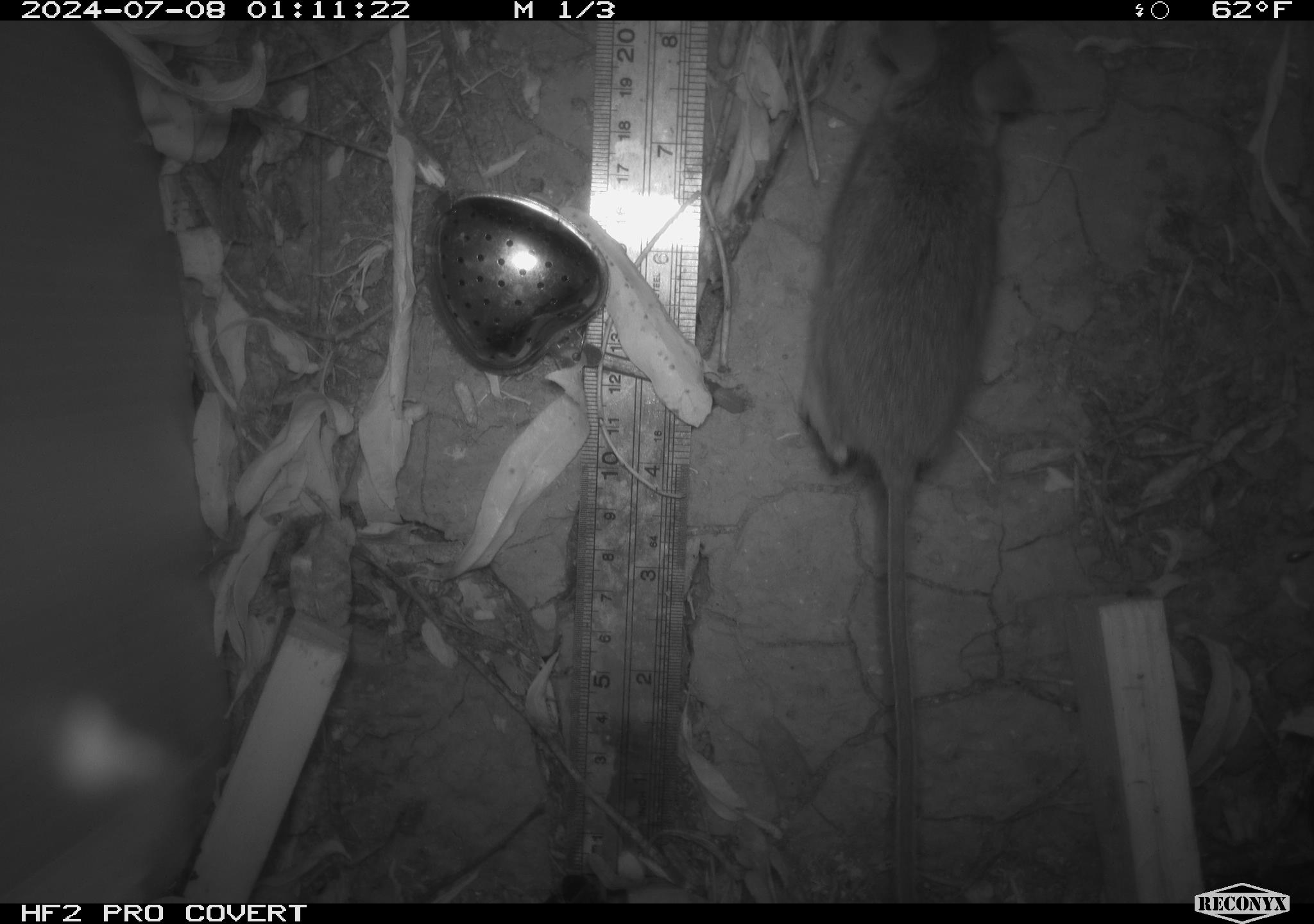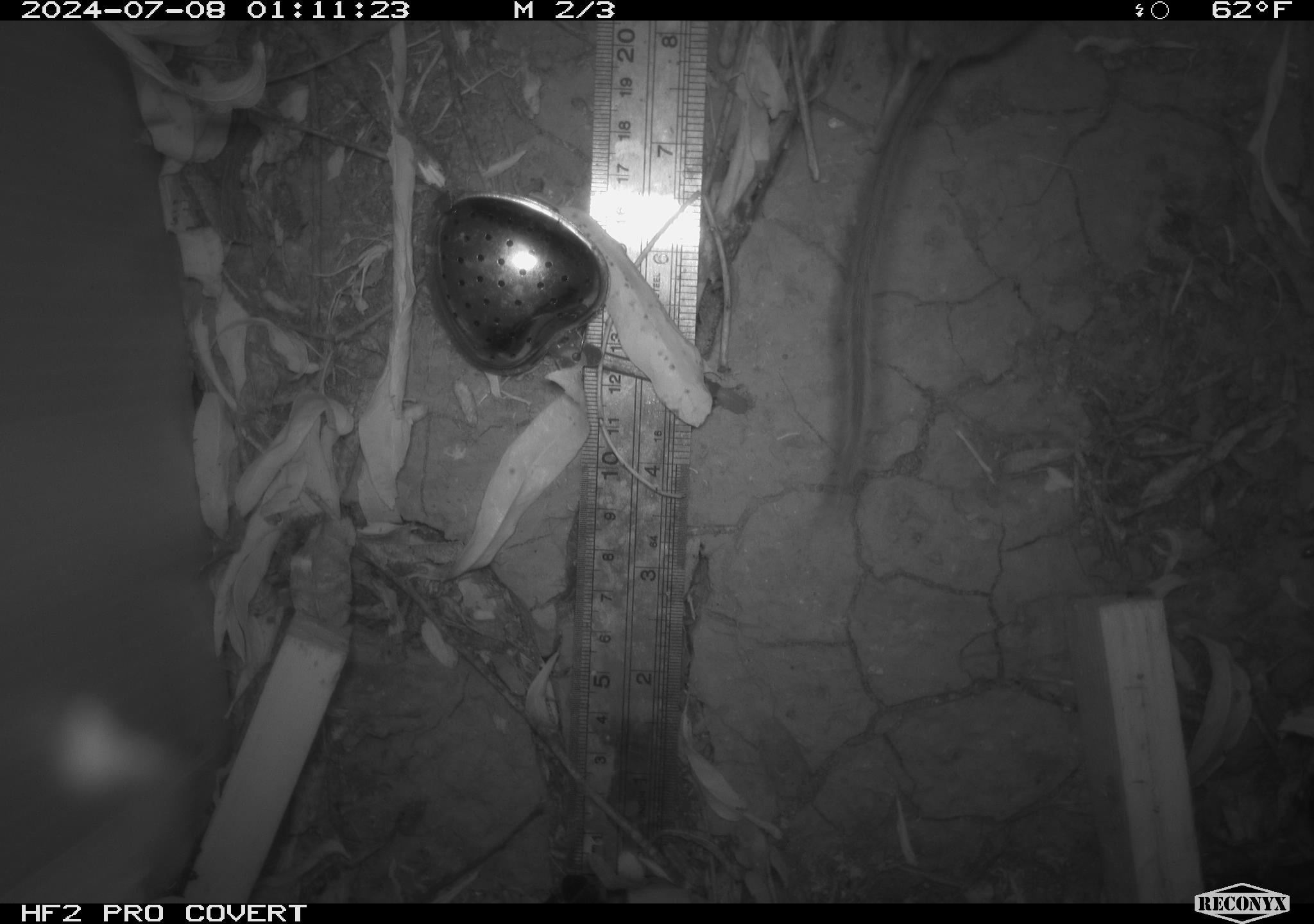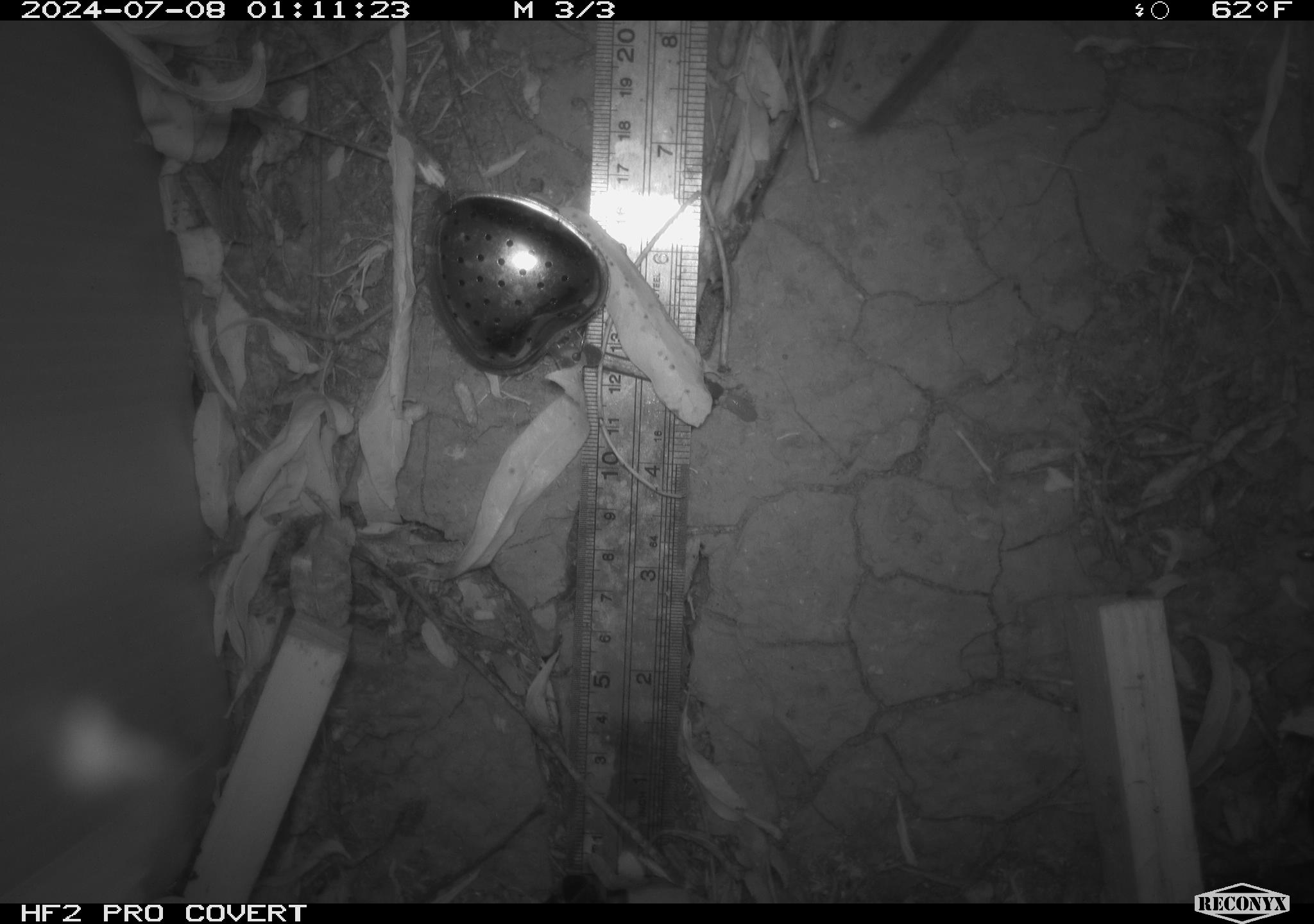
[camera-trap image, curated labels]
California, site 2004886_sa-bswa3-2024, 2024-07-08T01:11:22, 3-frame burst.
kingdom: Animalia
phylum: Chordata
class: Mammalia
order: Rodentia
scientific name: Rodentia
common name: mouse species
Mouse species (Rodentia).